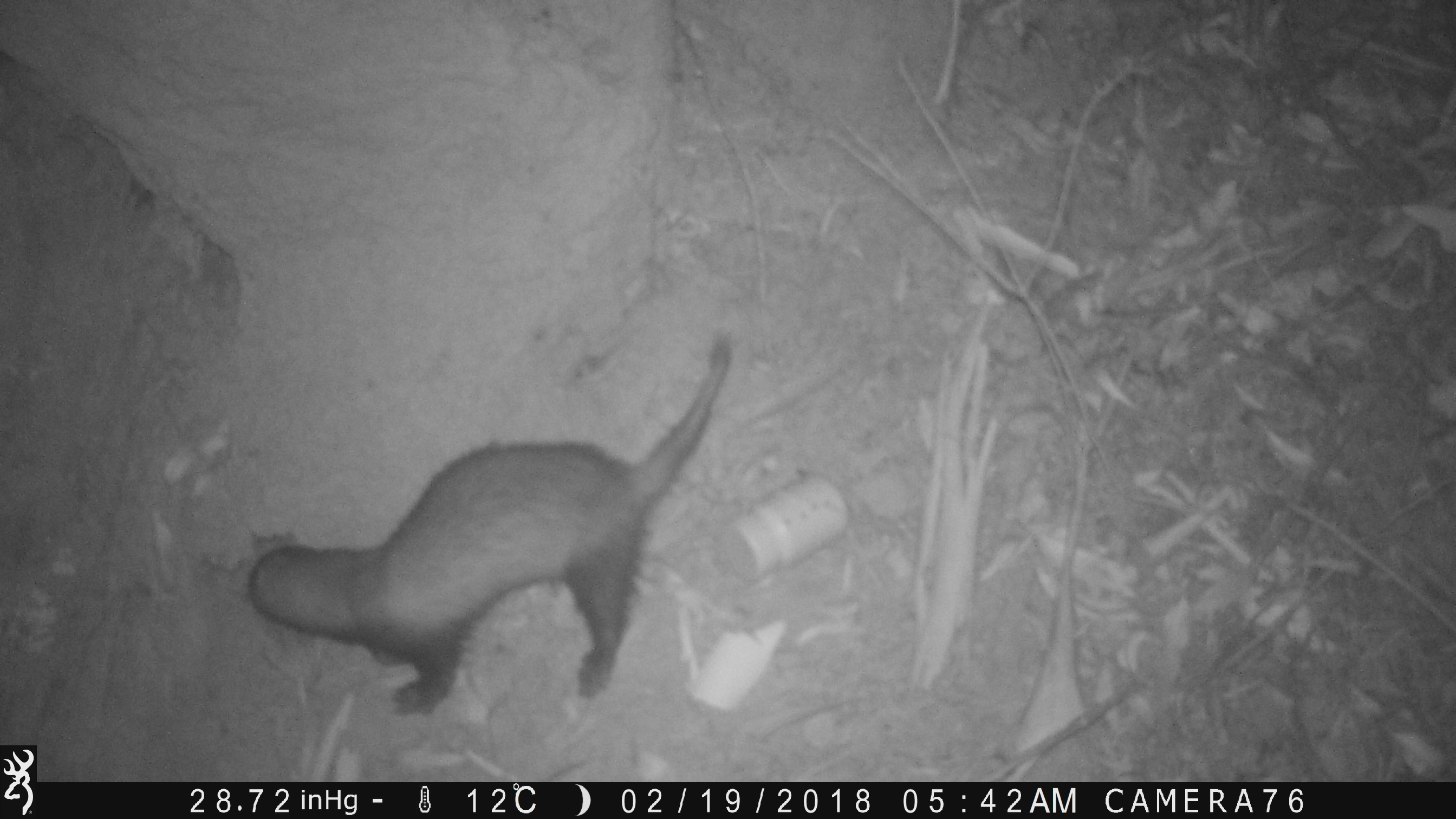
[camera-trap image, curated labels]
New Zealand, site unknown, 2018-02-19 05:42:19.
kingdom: Animalia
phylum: Chordata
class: Mammalia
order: Carnivora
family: Mustelidae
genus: Mustela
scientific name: Mustela furo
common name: ferret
Ferret (Mustela furo).